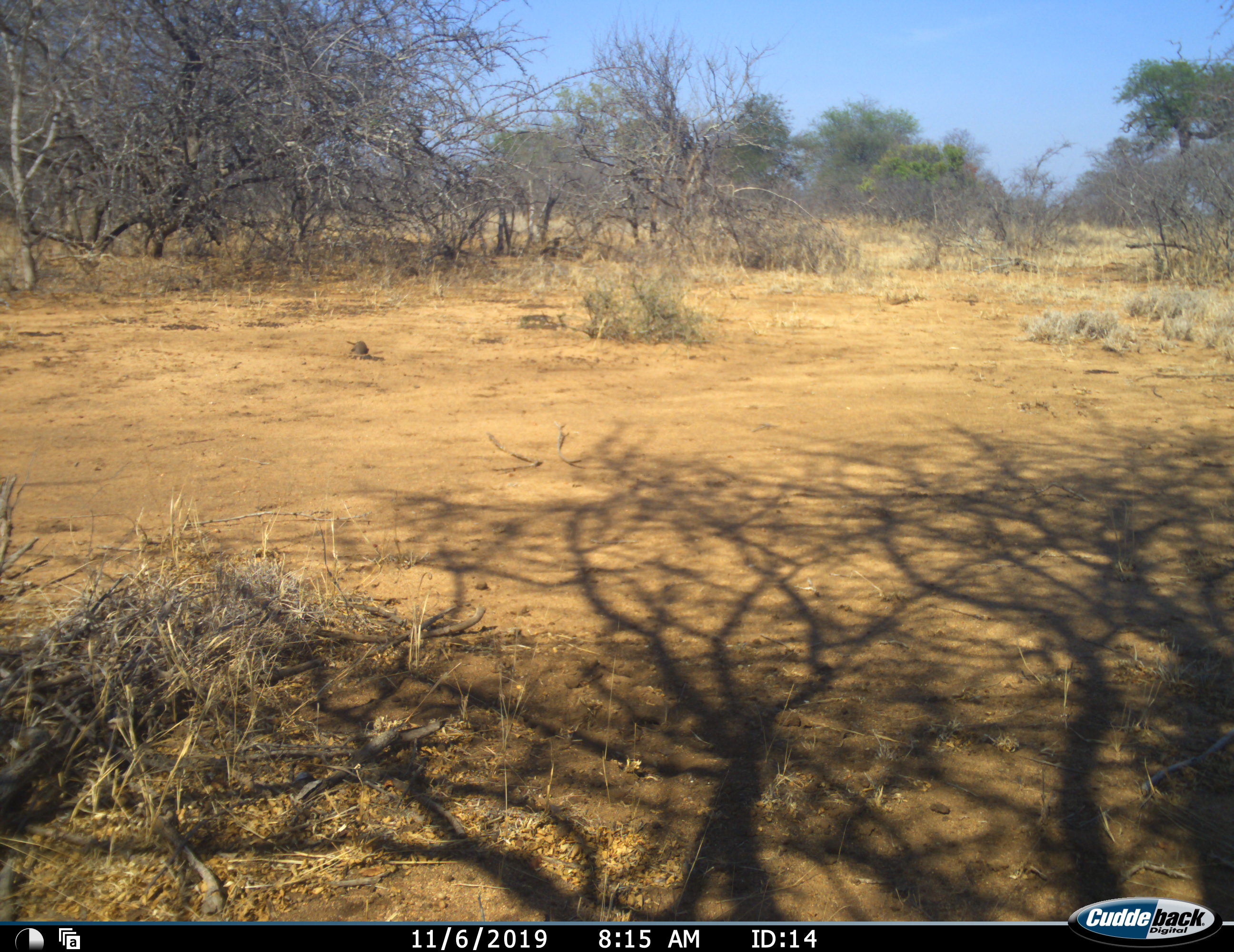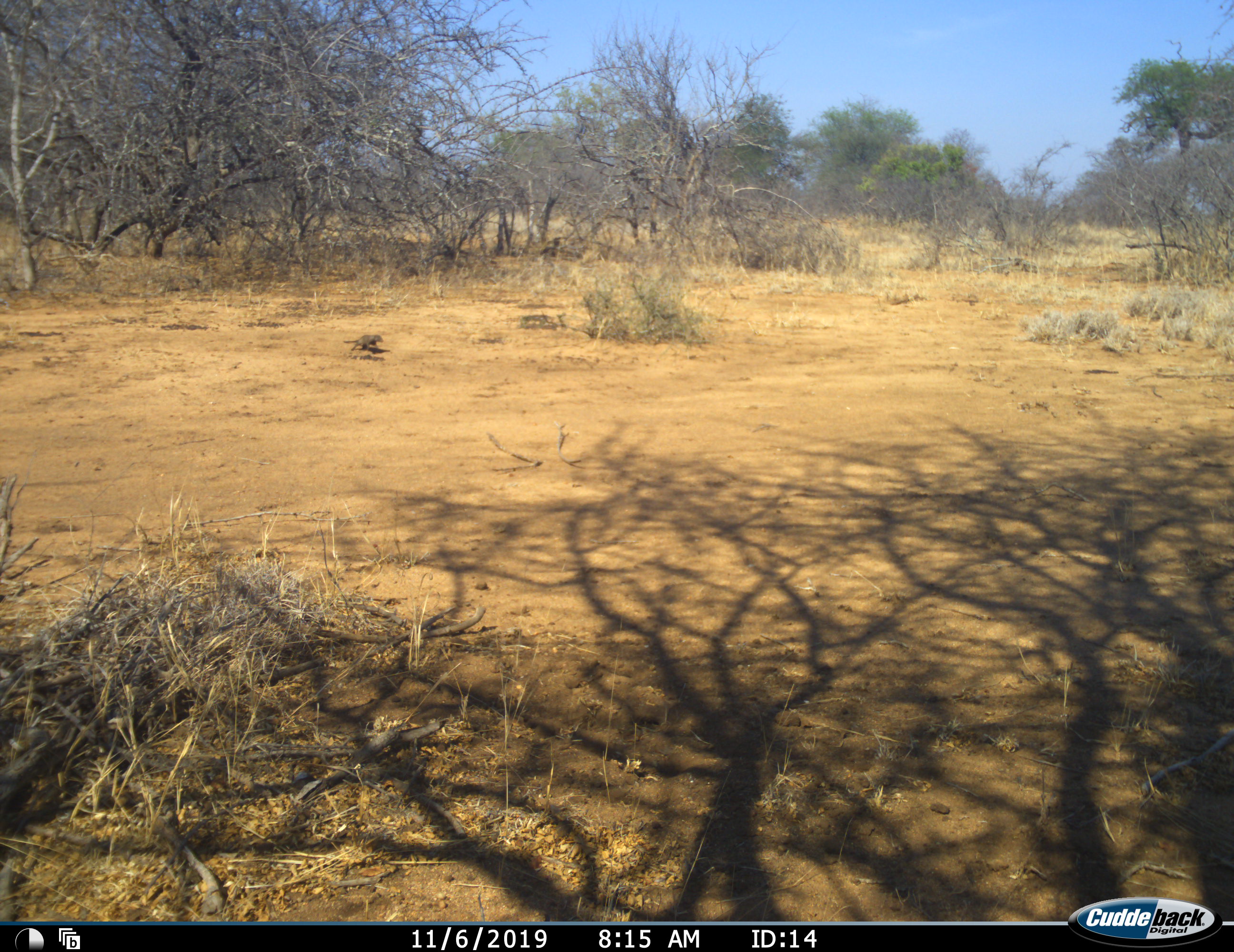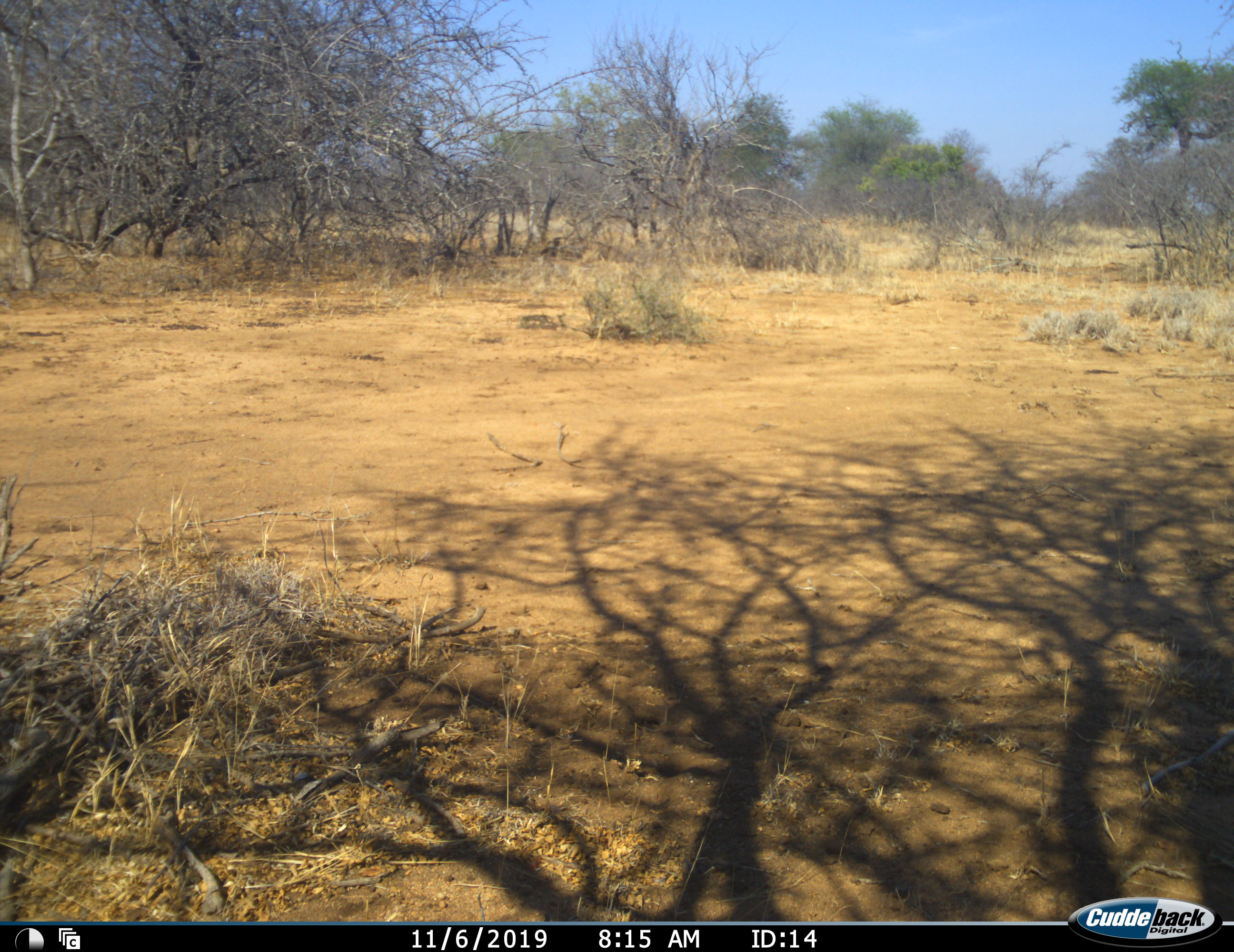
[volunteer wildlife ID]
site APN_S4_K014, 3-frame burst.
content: unidentified animal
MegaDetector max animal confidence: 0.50